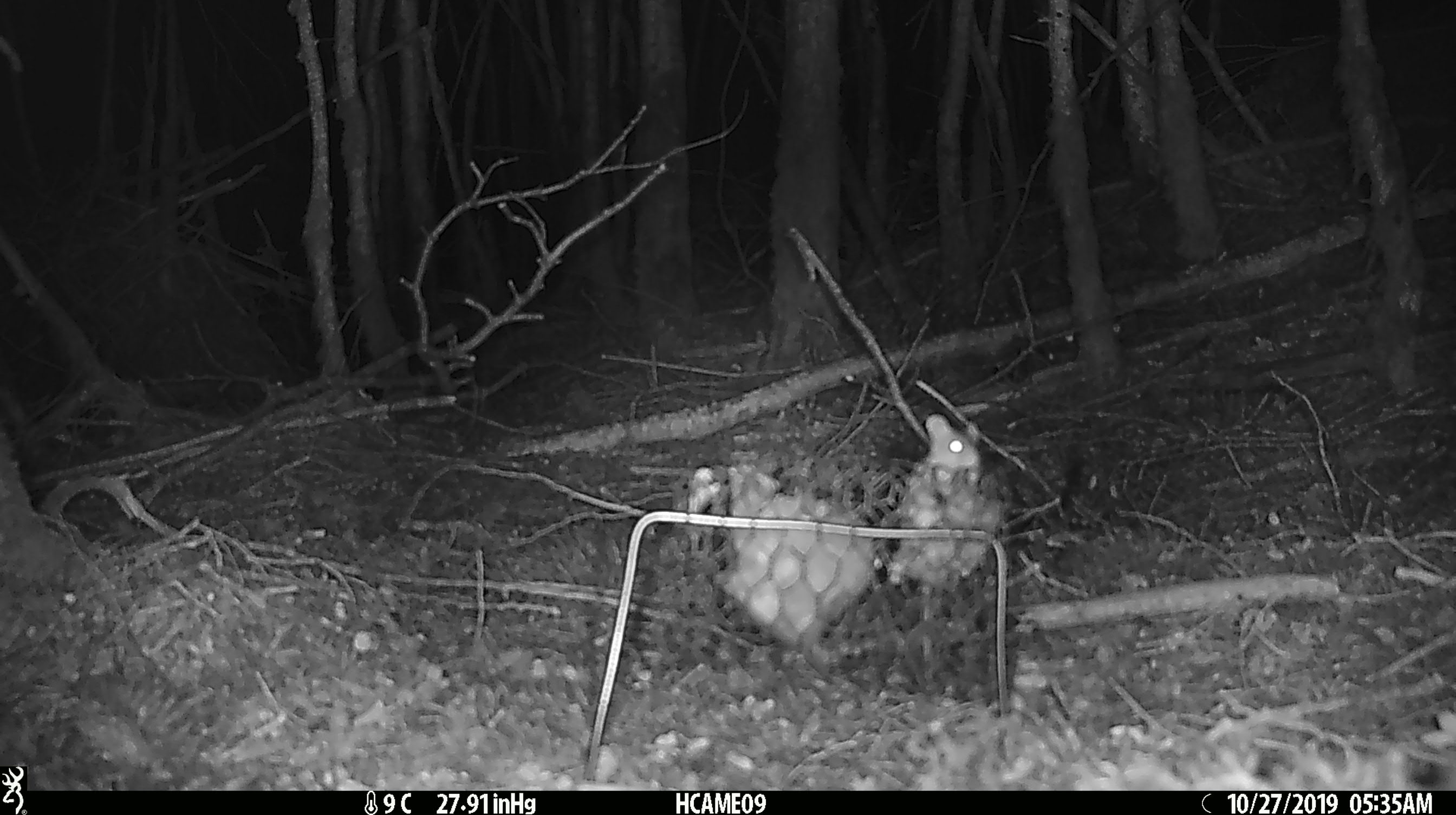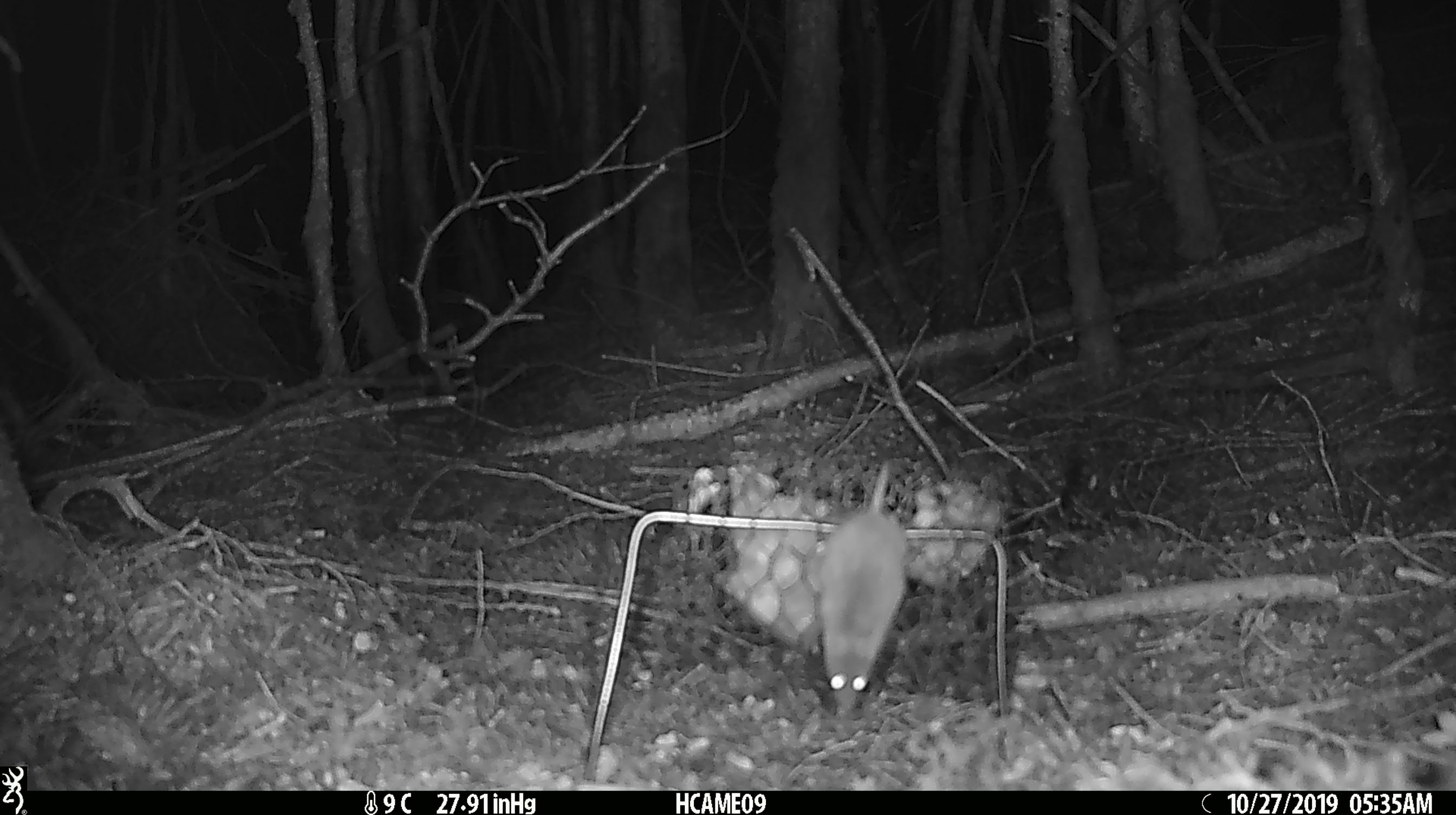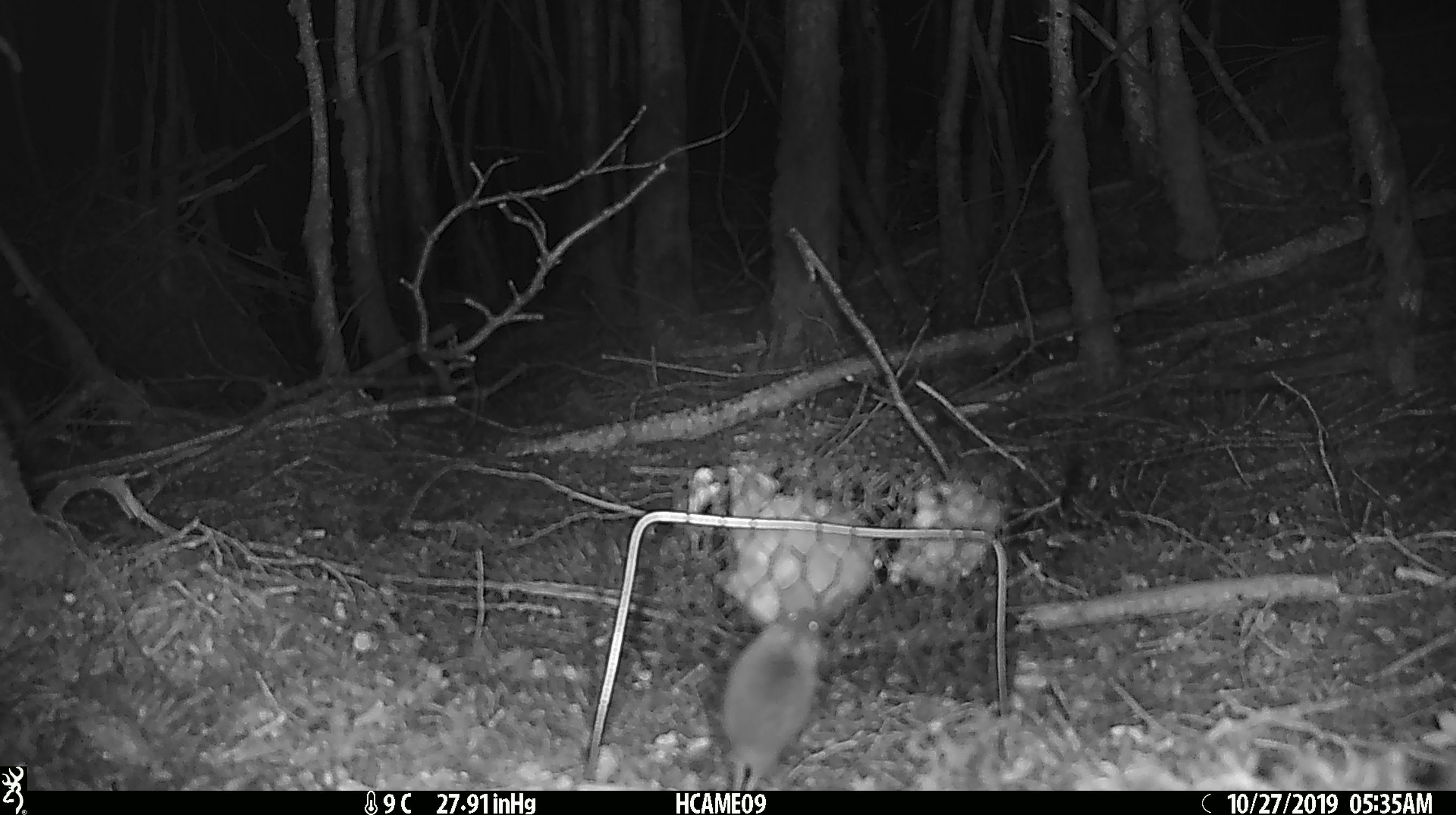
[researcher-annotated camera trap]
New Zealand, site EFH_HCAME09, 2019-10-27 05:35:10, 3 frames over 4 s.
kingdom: Animalia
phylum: Chordata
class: Mammalia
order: Rodentia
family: Muridae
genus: Mus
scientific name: Mus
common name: mouse